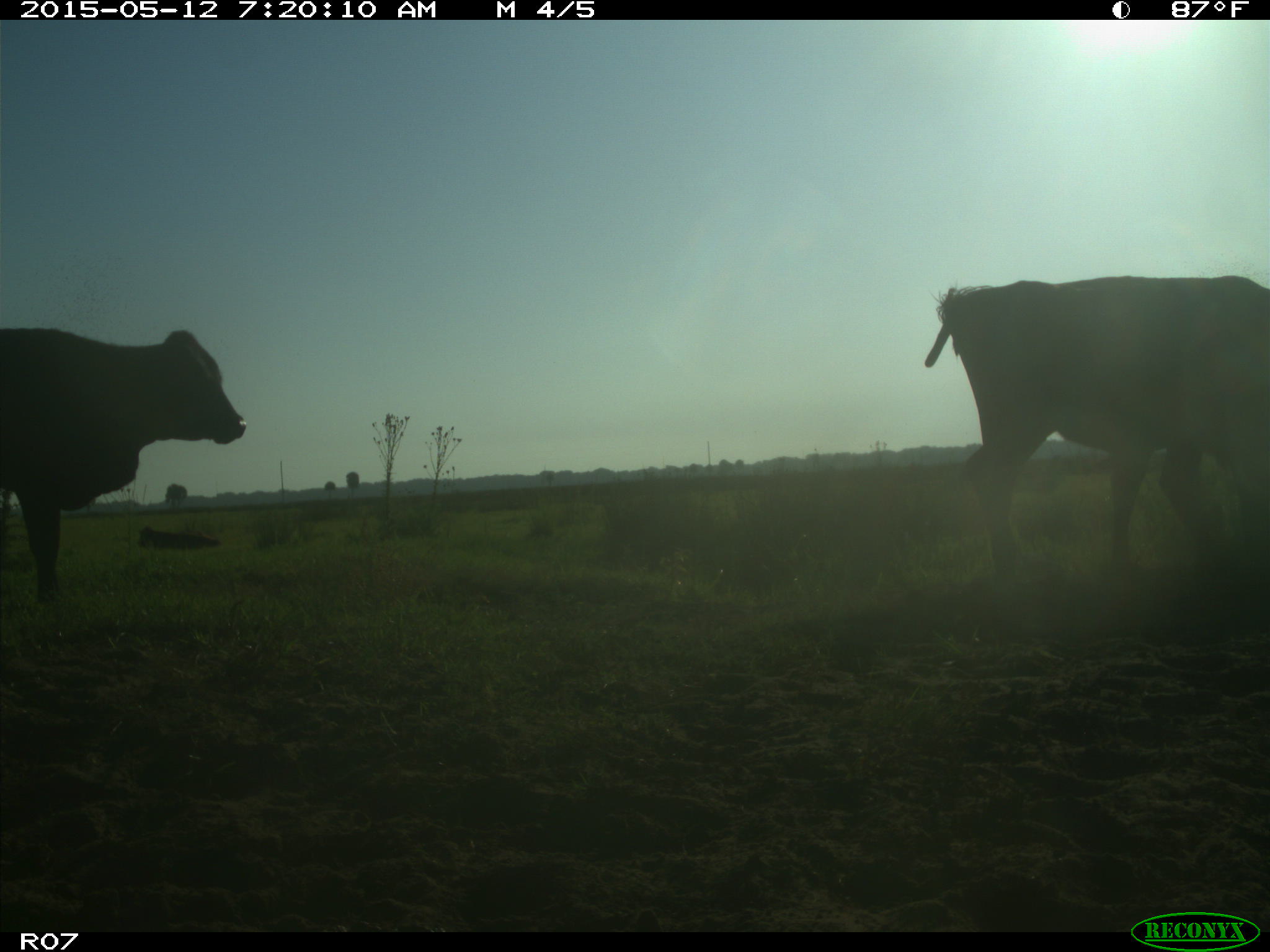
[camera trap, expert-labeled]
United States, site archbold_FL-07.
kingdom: Animalia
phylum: Chordata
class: Mammalia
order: Artiodactyla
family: Bovidae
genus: Bos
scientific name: Bos taurus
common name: domestic cow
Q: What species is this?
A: Bos taurus (domestic cow).